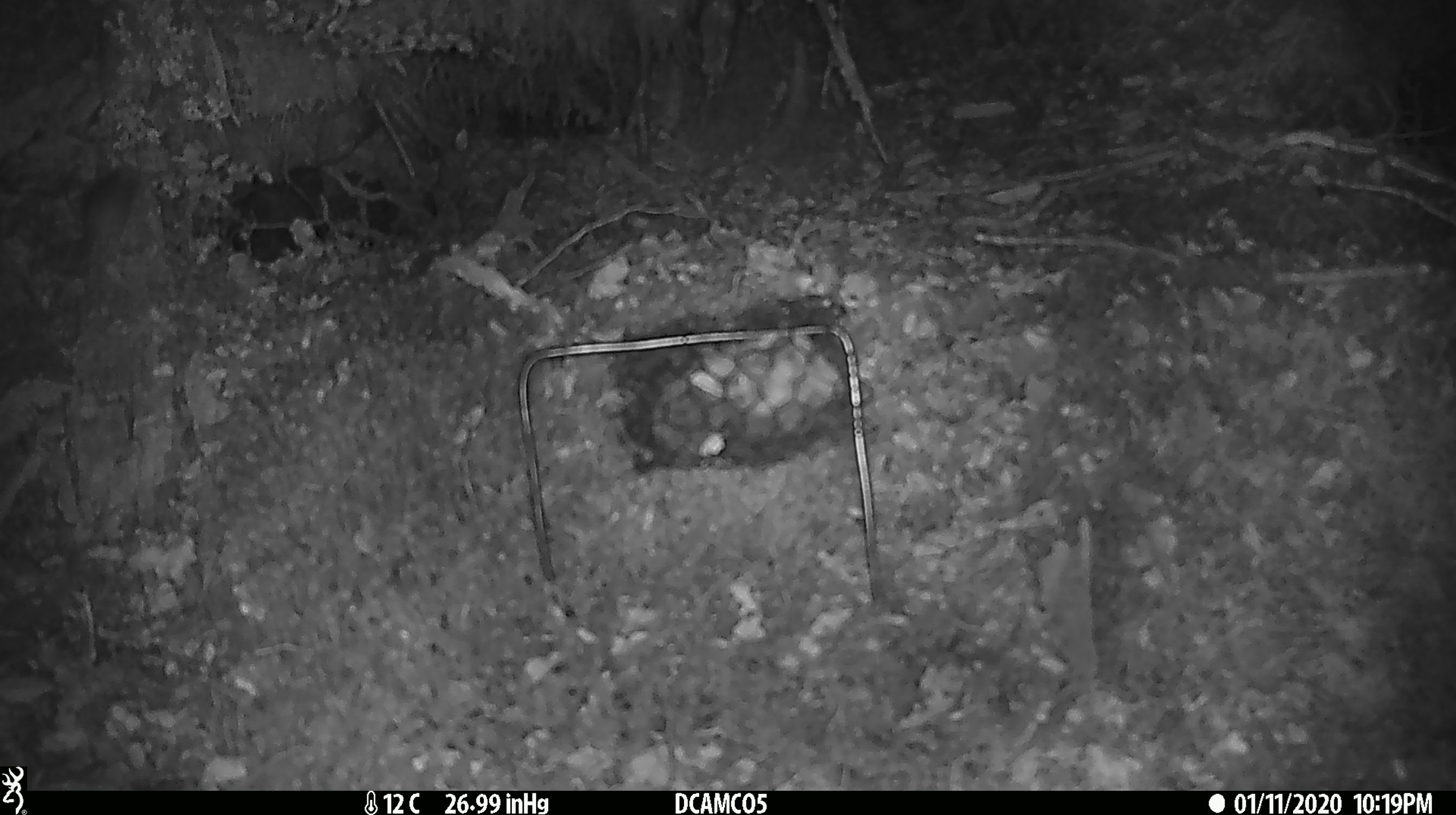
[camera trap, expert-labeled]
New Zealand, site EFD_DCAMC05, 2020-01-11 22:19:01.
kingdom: Animalia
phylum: Chordata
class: Mammalia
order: Rodentia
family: Muridae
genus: Mus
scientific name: Mus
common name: mouse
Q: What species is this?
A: Mouse (Mus).